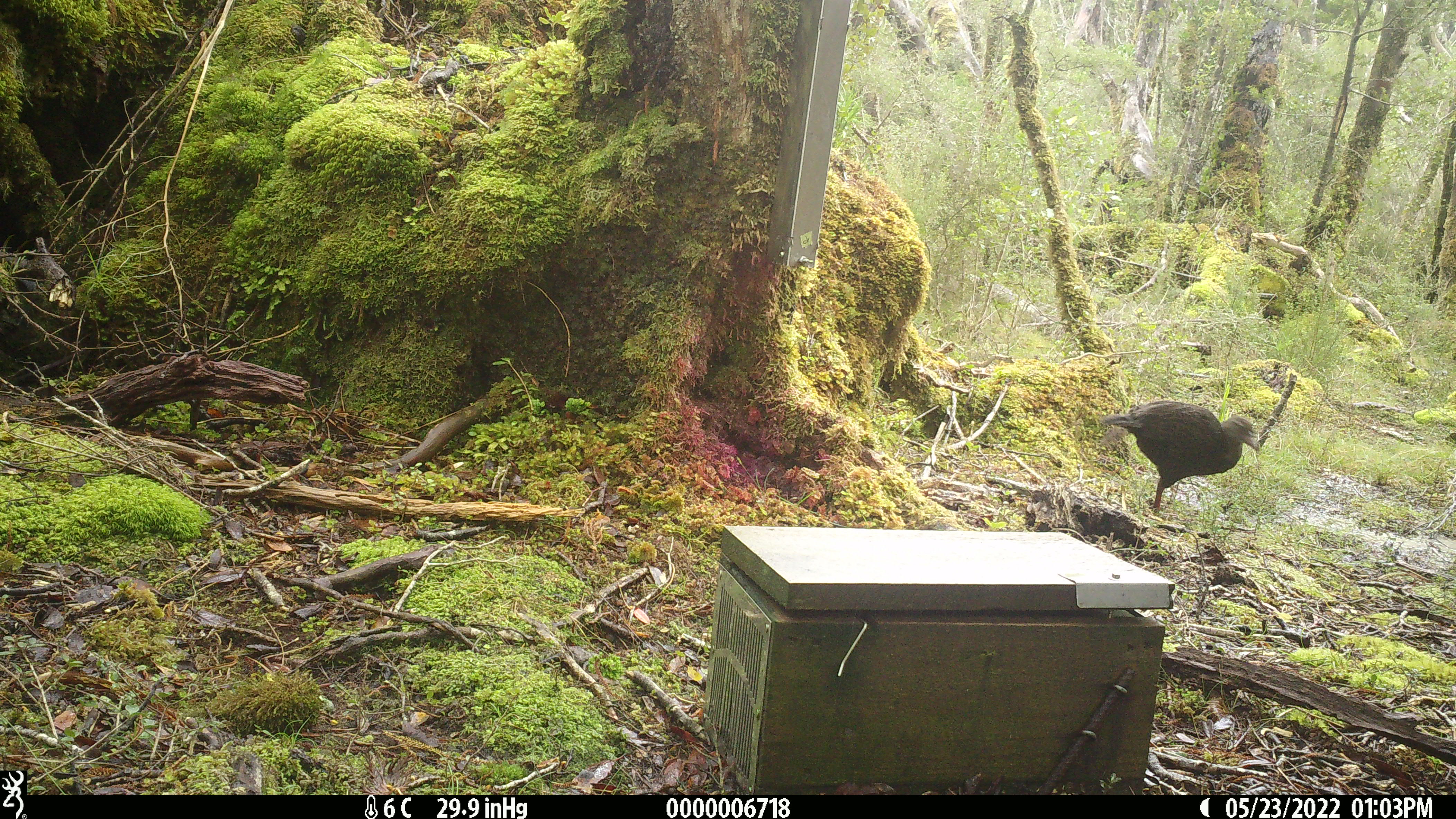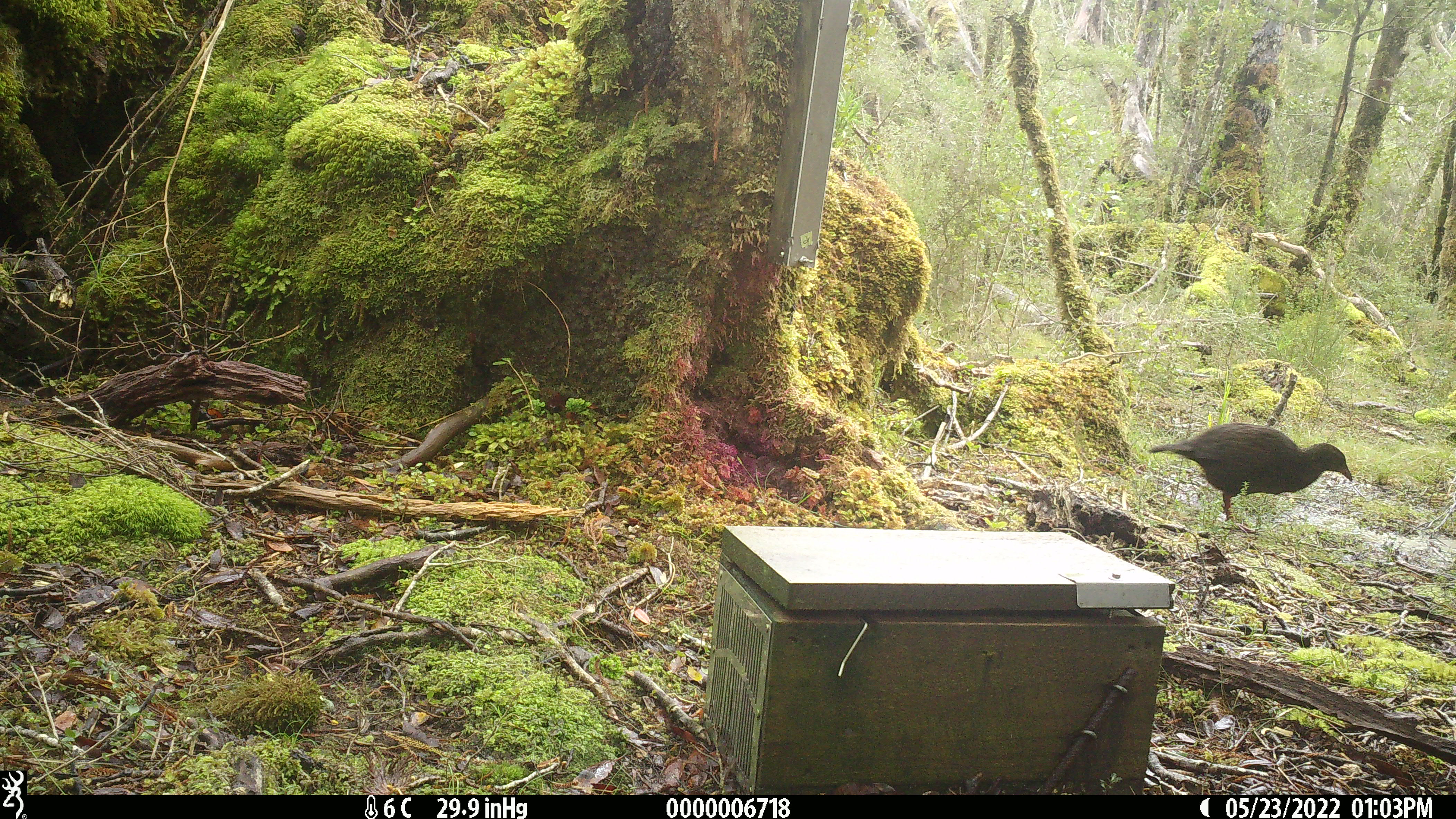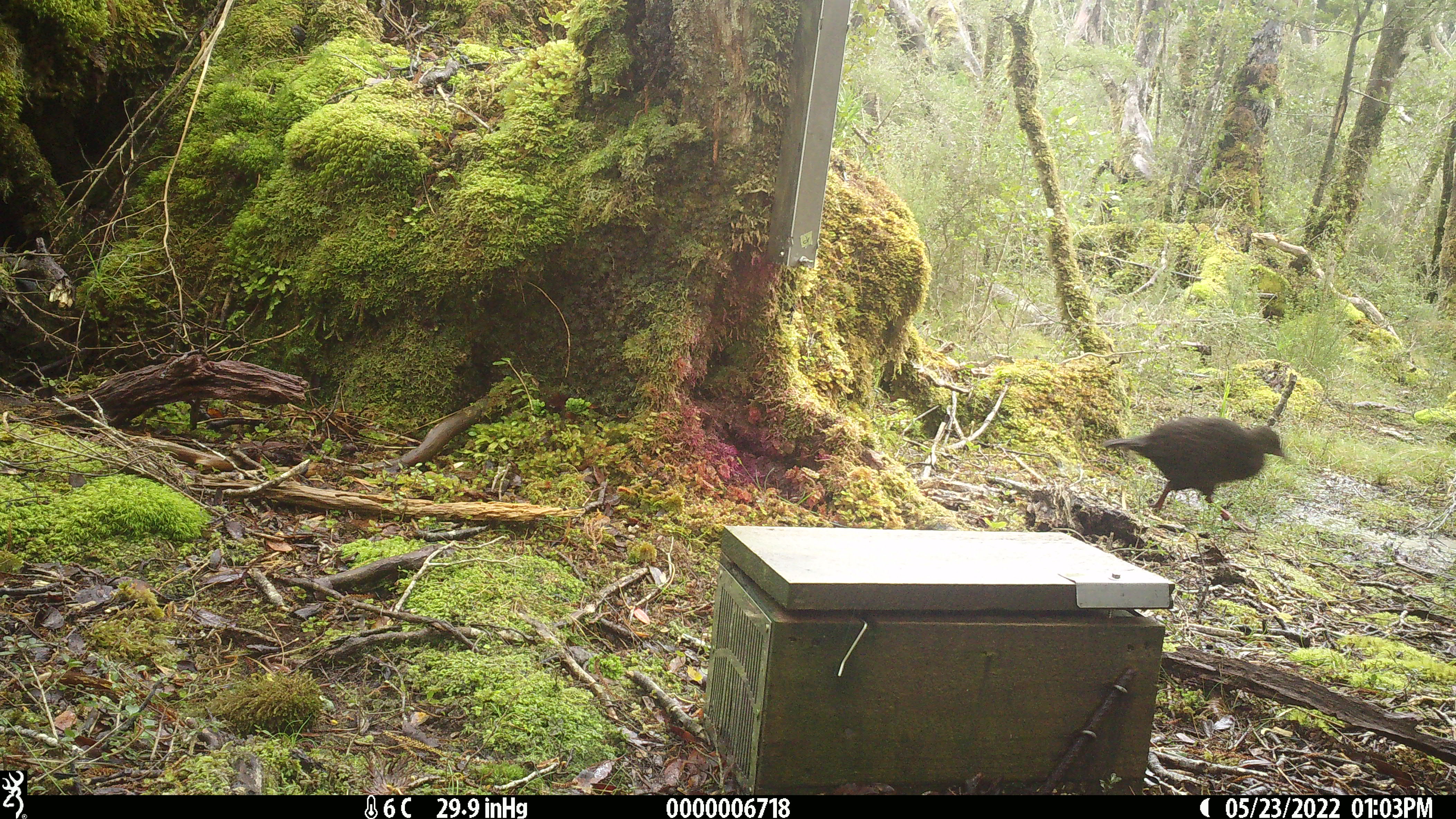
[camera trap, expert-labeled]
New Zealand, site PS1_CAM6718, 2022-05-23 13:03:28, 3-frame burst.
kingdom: Animalia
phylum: Chordata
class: Aves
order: Gruiformes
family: Rallidae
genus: Gallirallus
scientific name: Gallirallus australis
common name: weka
Weka (Gallirallus australis).